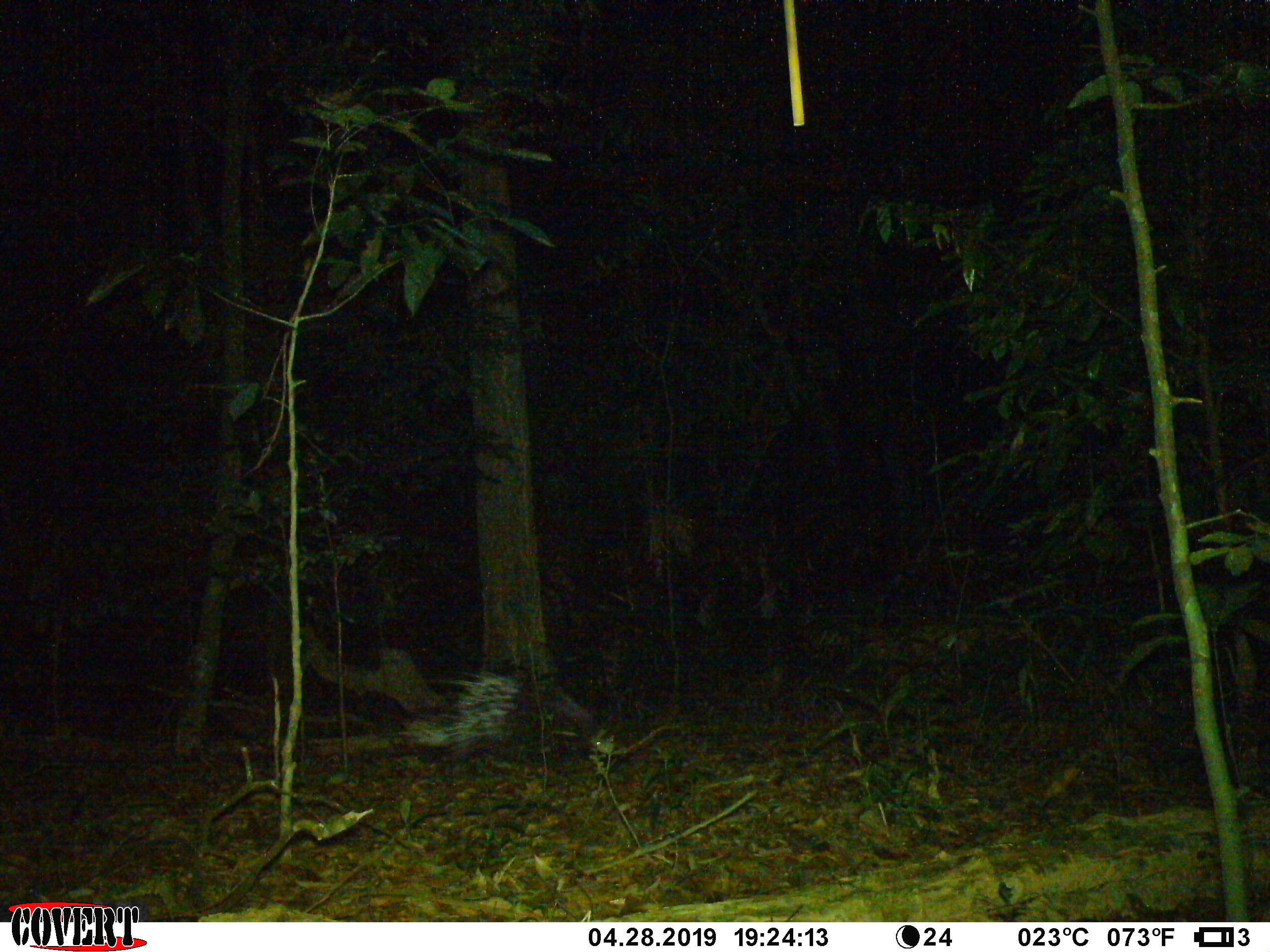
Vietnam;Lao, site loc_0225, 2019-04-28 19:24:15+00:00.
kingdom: Animalia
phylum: Chordata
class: Mammalia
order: Rodentia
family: Hystricidae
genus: Hystrix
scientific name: Hystrix brachyura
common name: malayan porcupine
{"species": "malayan porcupine (Hystrix brachyura)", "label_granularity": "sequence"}